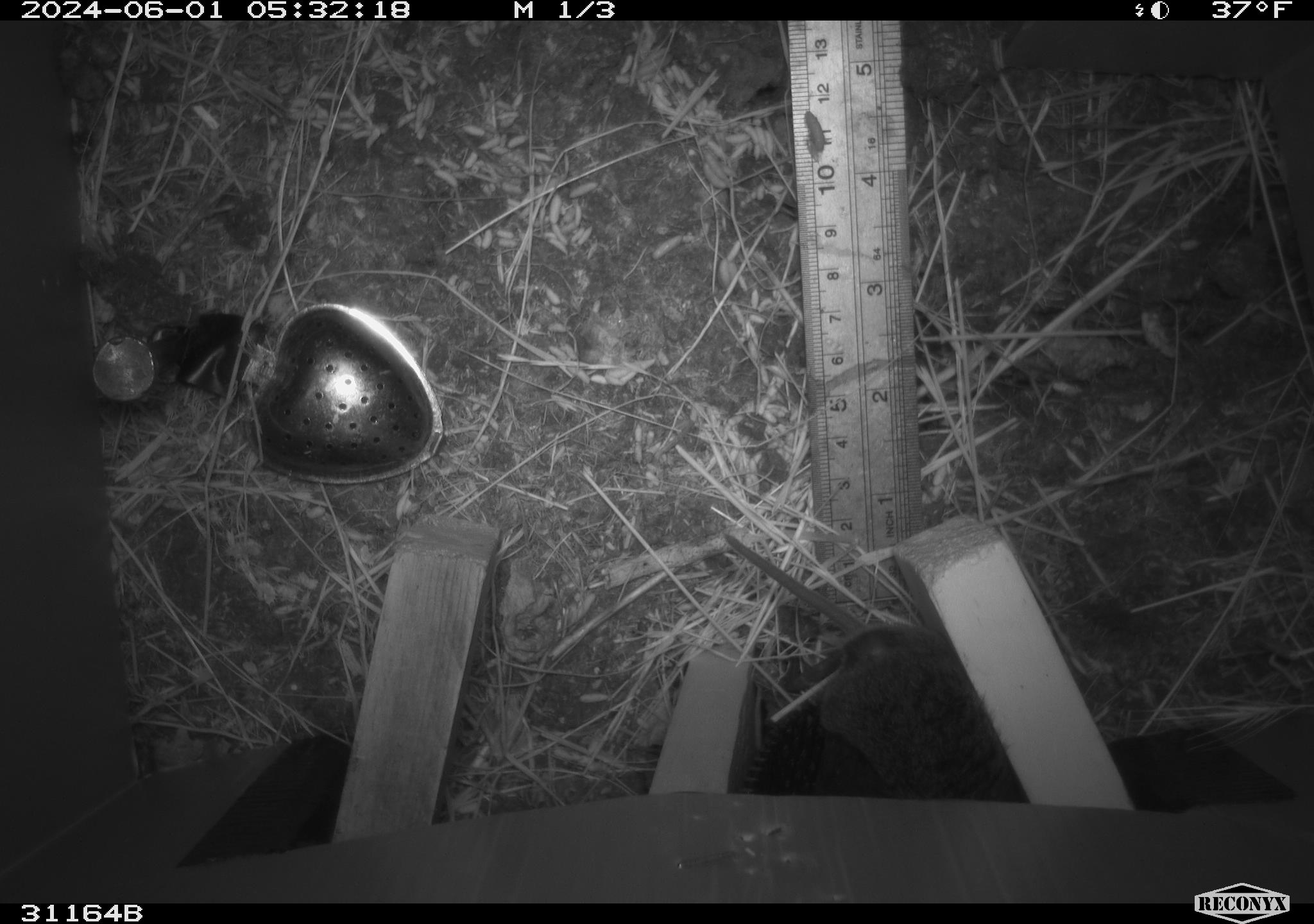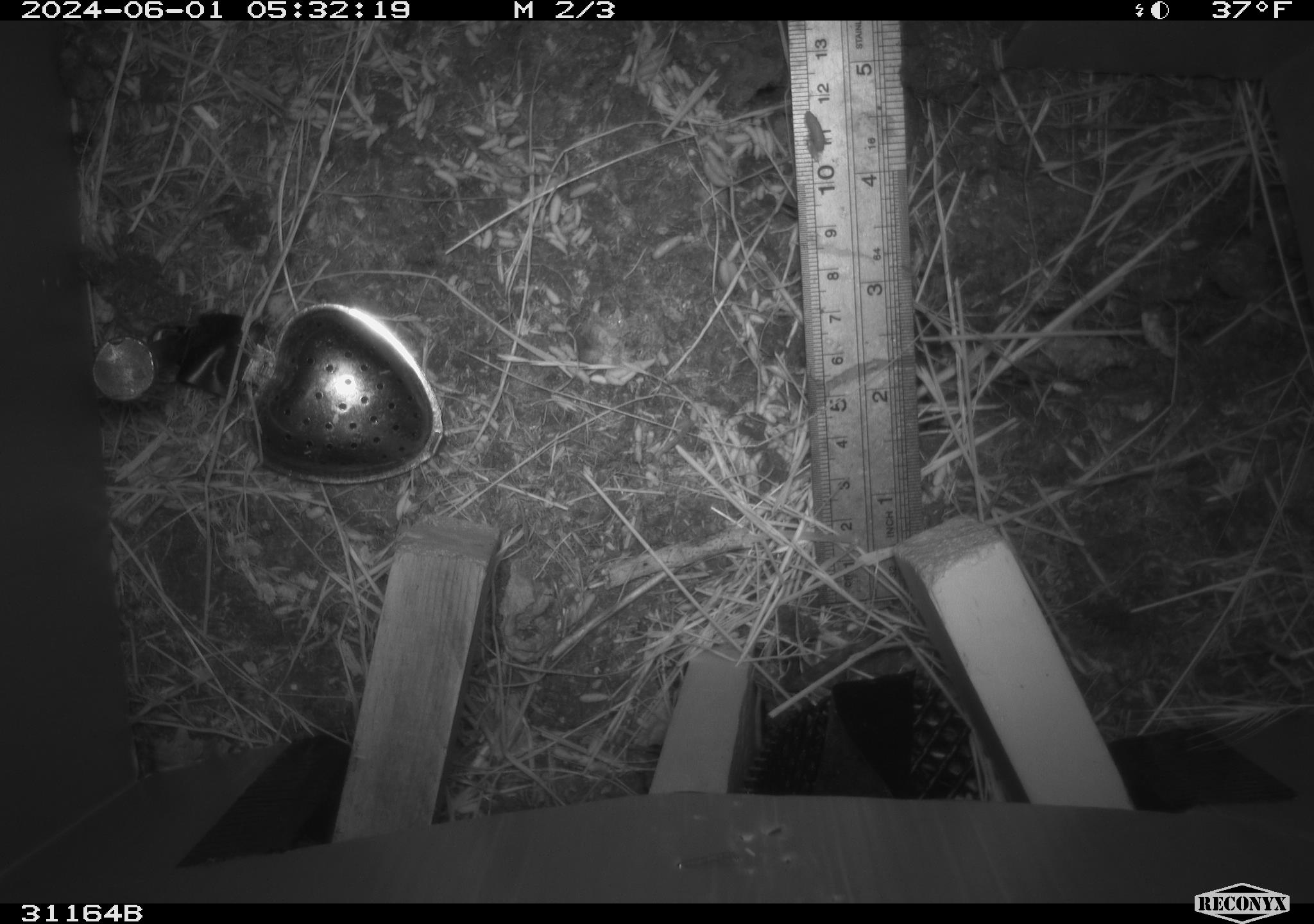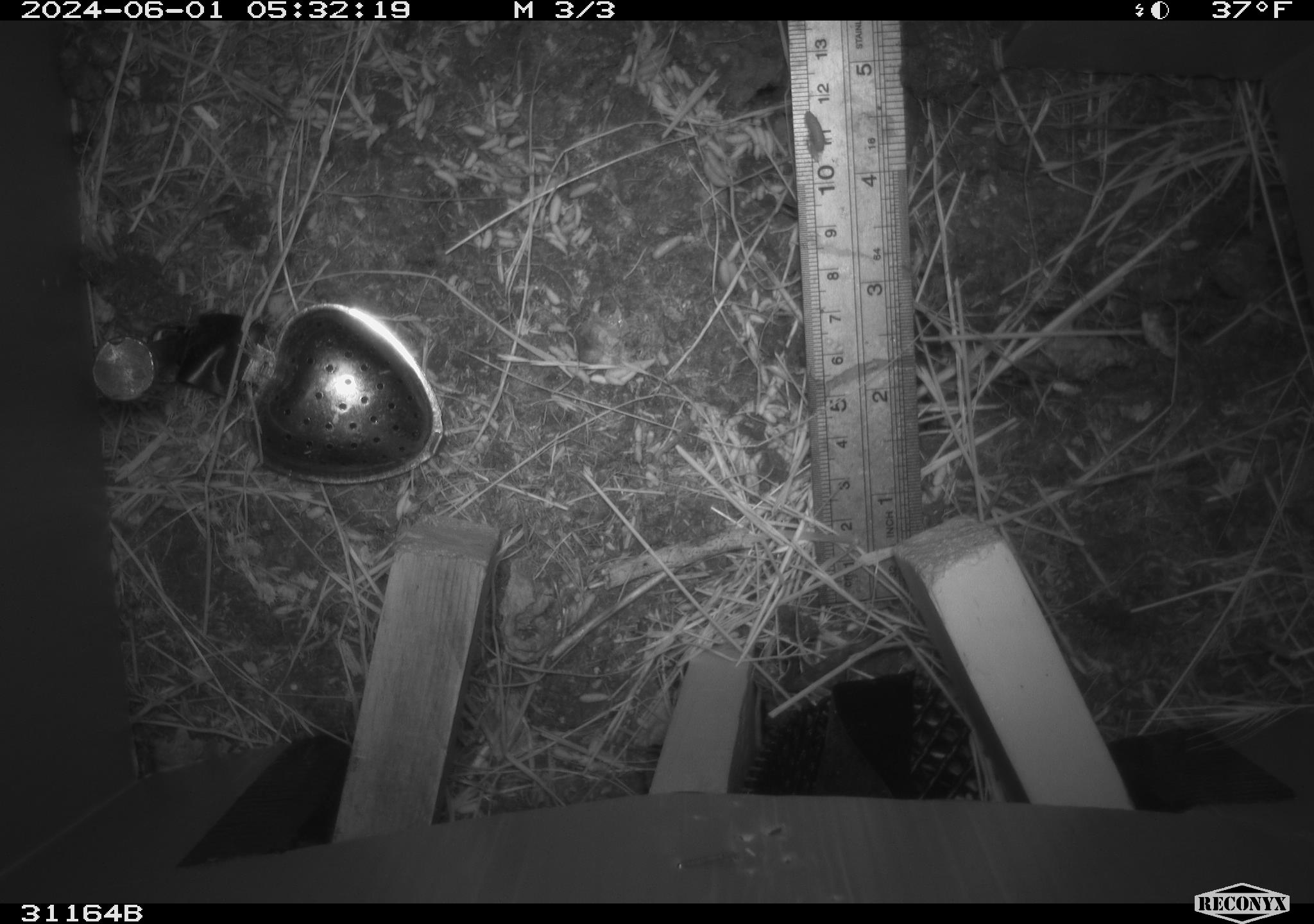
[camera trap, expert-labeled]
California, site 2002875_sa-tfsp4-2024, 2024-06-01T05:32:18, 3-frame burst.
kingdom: Animalia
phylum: Chordata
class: Mammalia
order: Rodentia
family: Cricetidae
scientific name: Arvicolinae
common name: voles, lemmings, and muskrats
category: arvicolinae subfamily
Arvicolinae subfamily (voles, lemmings, and muskrats) (Arvicolinae).